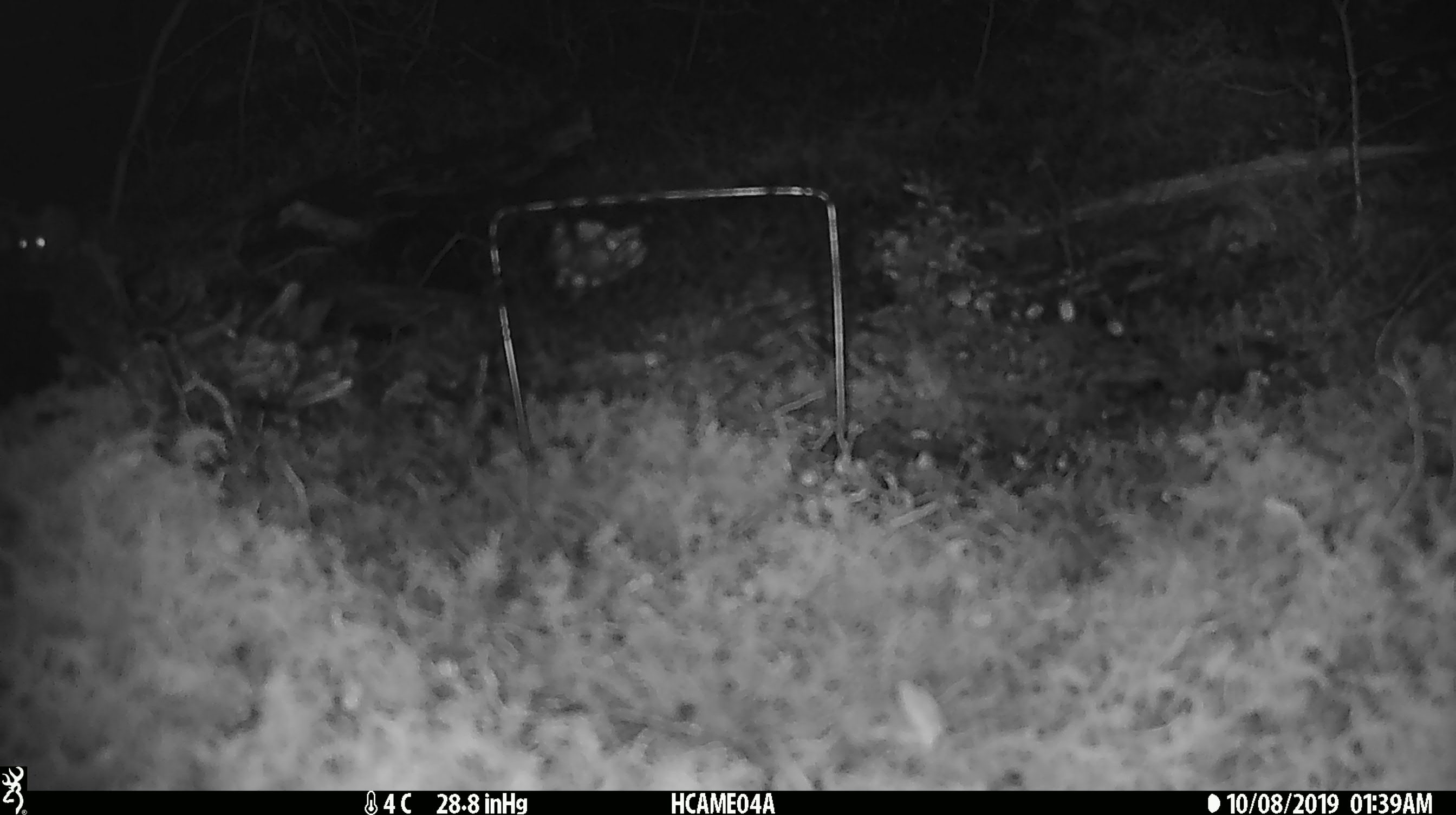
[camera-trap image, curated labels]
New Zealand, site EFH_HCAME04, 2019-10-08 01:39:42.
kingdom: Animalia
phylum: Chordata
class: Mammalia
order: Rodentia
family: Muridae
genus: Mus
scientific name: Mus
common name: mouse